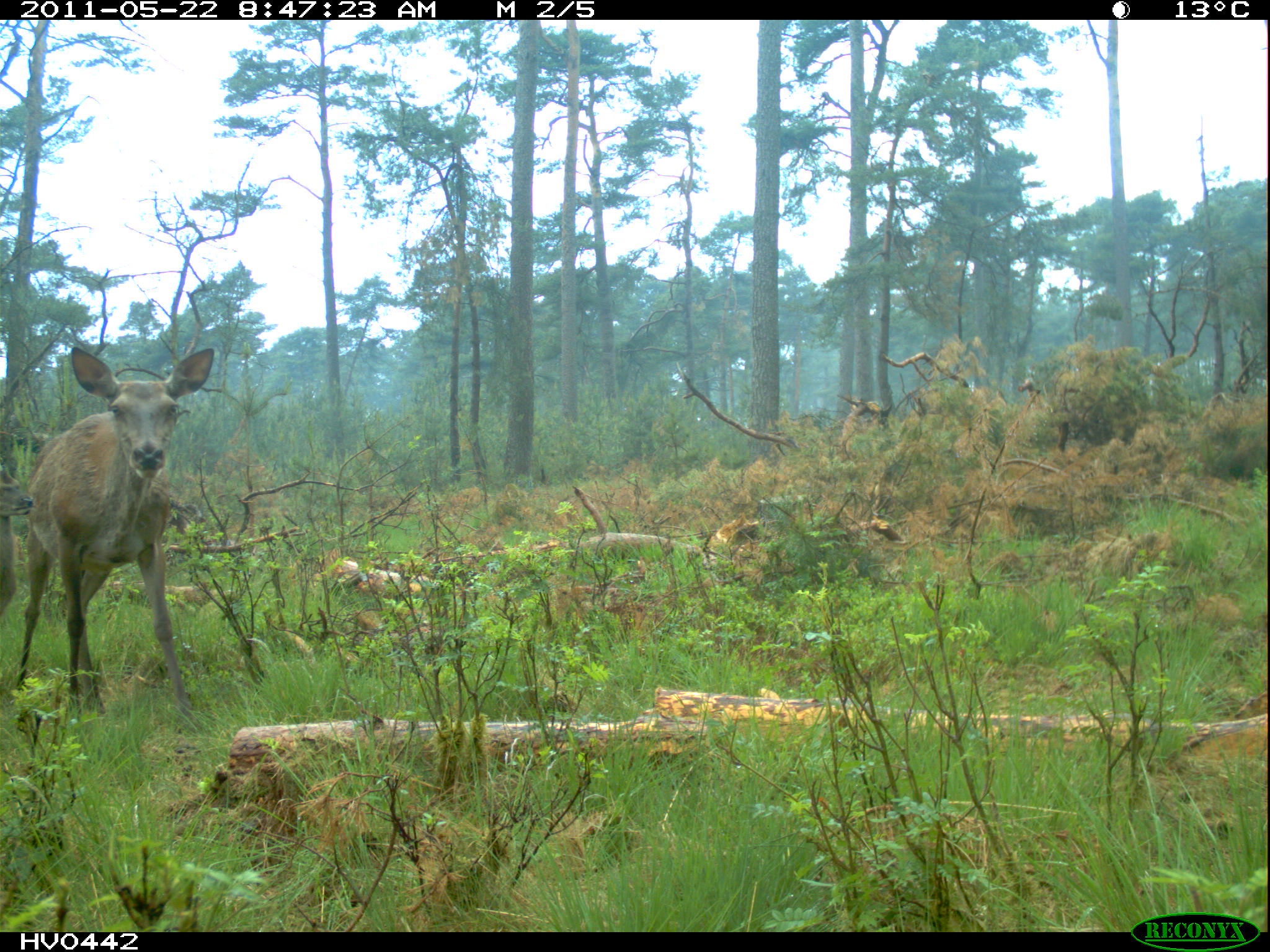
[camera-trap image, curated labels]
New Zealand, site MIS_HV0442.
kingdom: Animalia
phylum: Chordata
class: Mammalia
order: Artiodactyla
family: Cervidae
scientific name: Cervidae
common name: deer